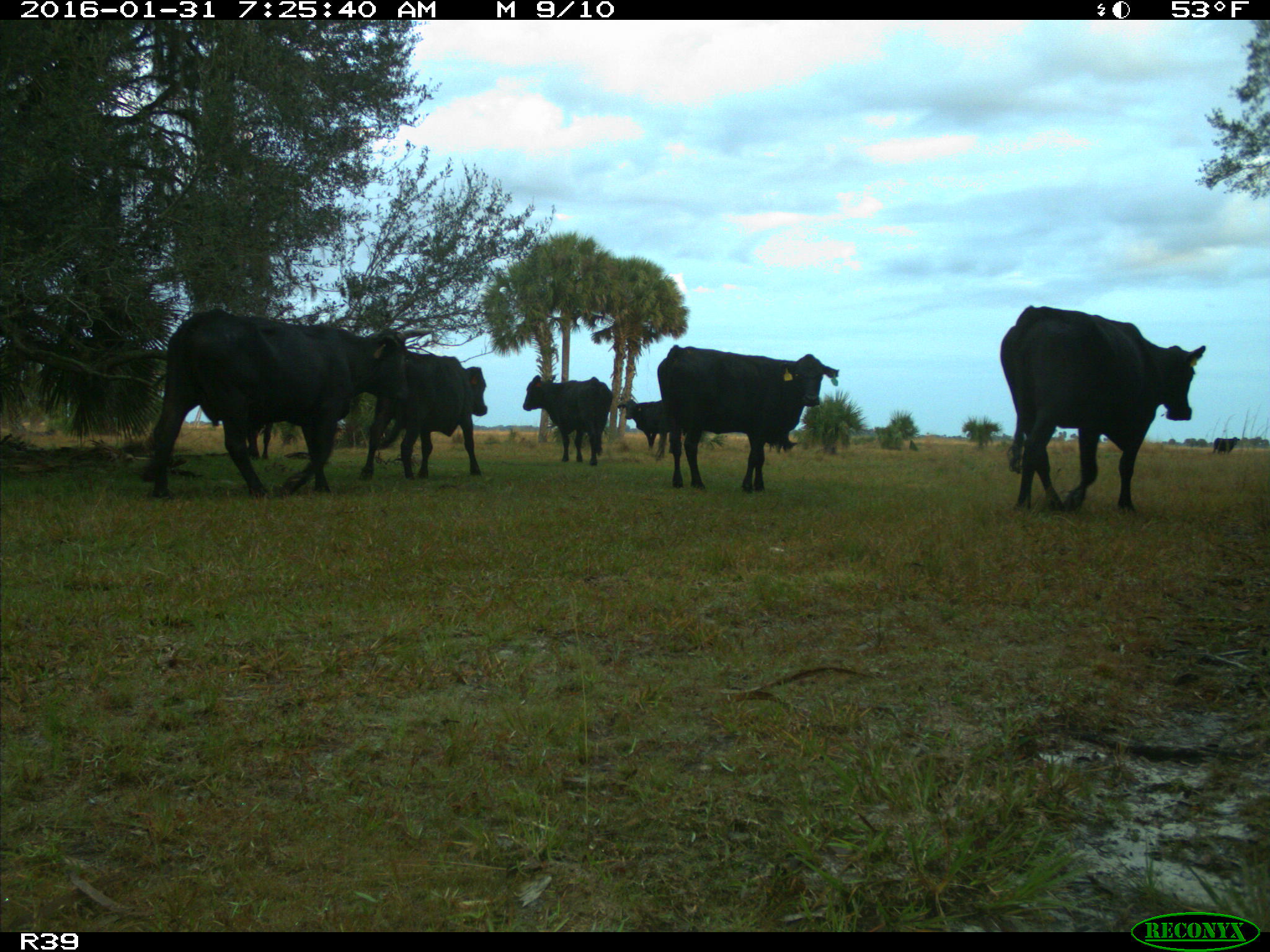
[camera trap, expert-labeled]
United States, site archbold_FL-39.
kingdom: Animalia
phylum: Chordata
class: Mammalia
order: Artiodactyla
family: Bovidae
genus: Bos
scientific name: Bos taurus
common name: domestic cow